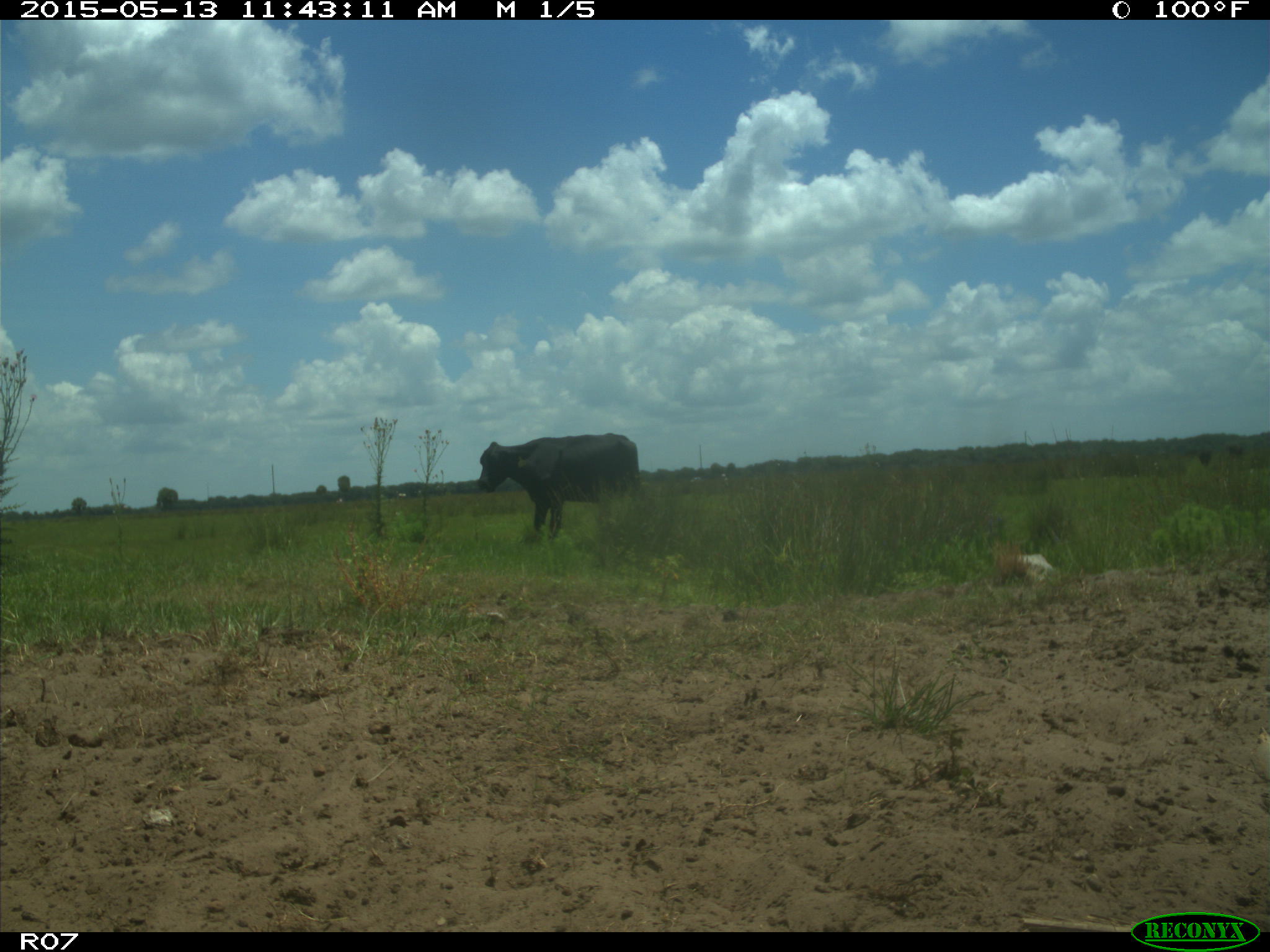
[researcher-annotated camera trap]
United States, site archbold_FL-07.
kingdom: Animalia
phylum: Chordata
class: Mammalia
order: Artiodactyla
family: Bovidae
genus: Bos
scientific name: Bos taurus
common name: domestic cow